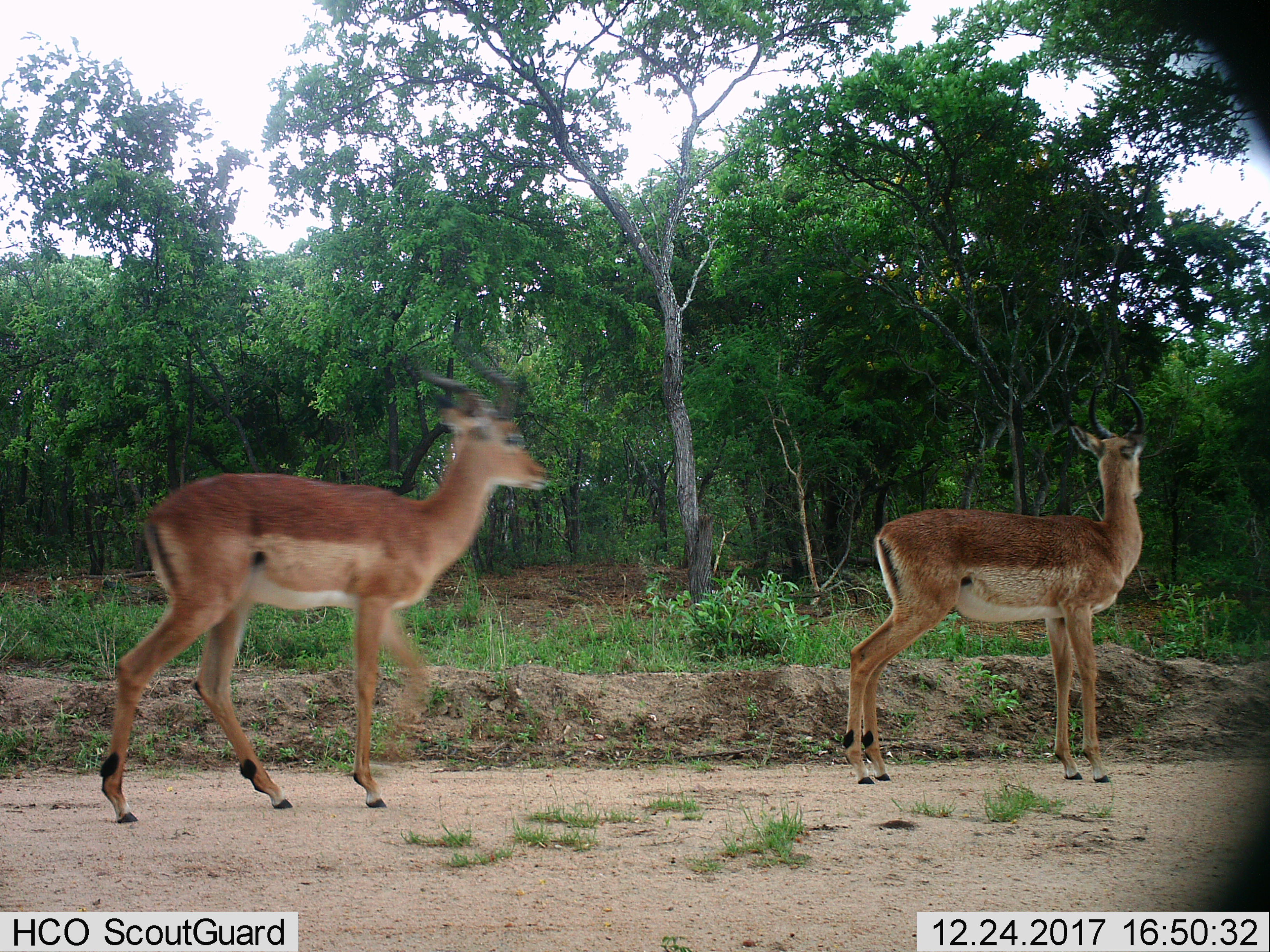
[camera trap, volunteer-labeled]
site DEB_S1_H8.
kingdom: Animalia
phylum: Chordata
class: Mammalia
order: Artiodactyla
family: Bovidae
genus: Aepyceros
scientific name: Aepyceros melampus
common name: impala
Impala (Aepyceros melampus), count 2. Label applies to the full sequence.